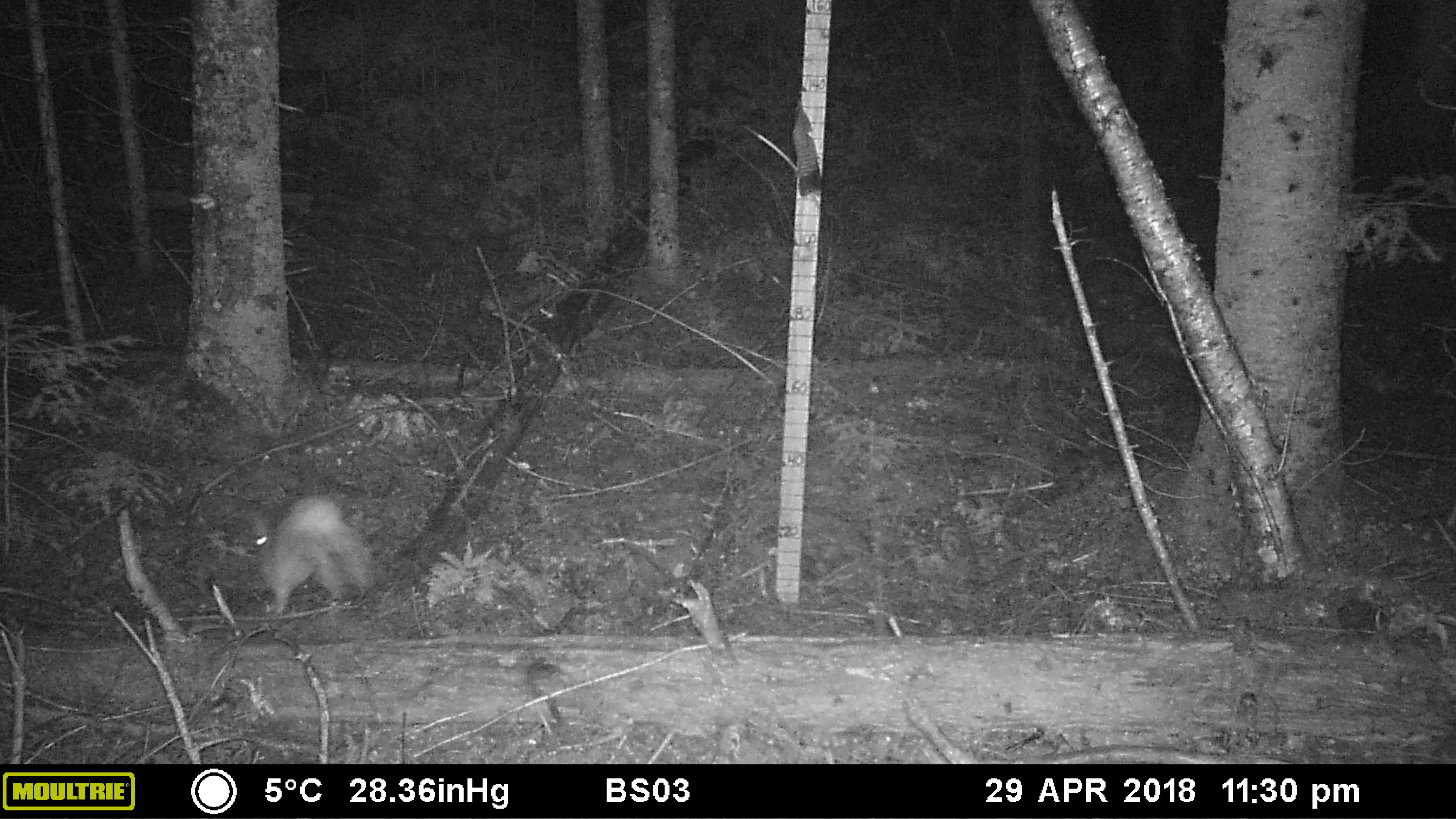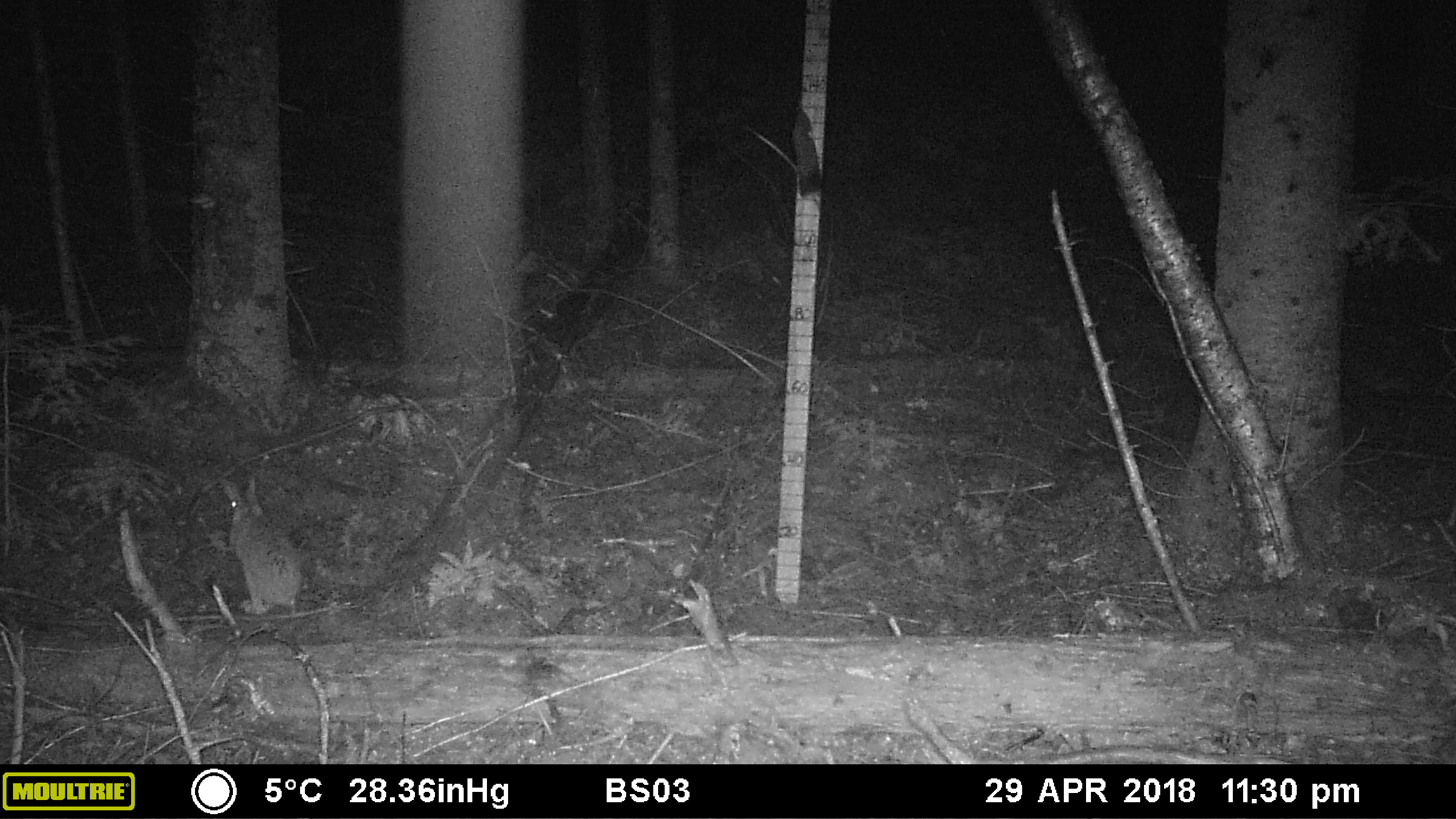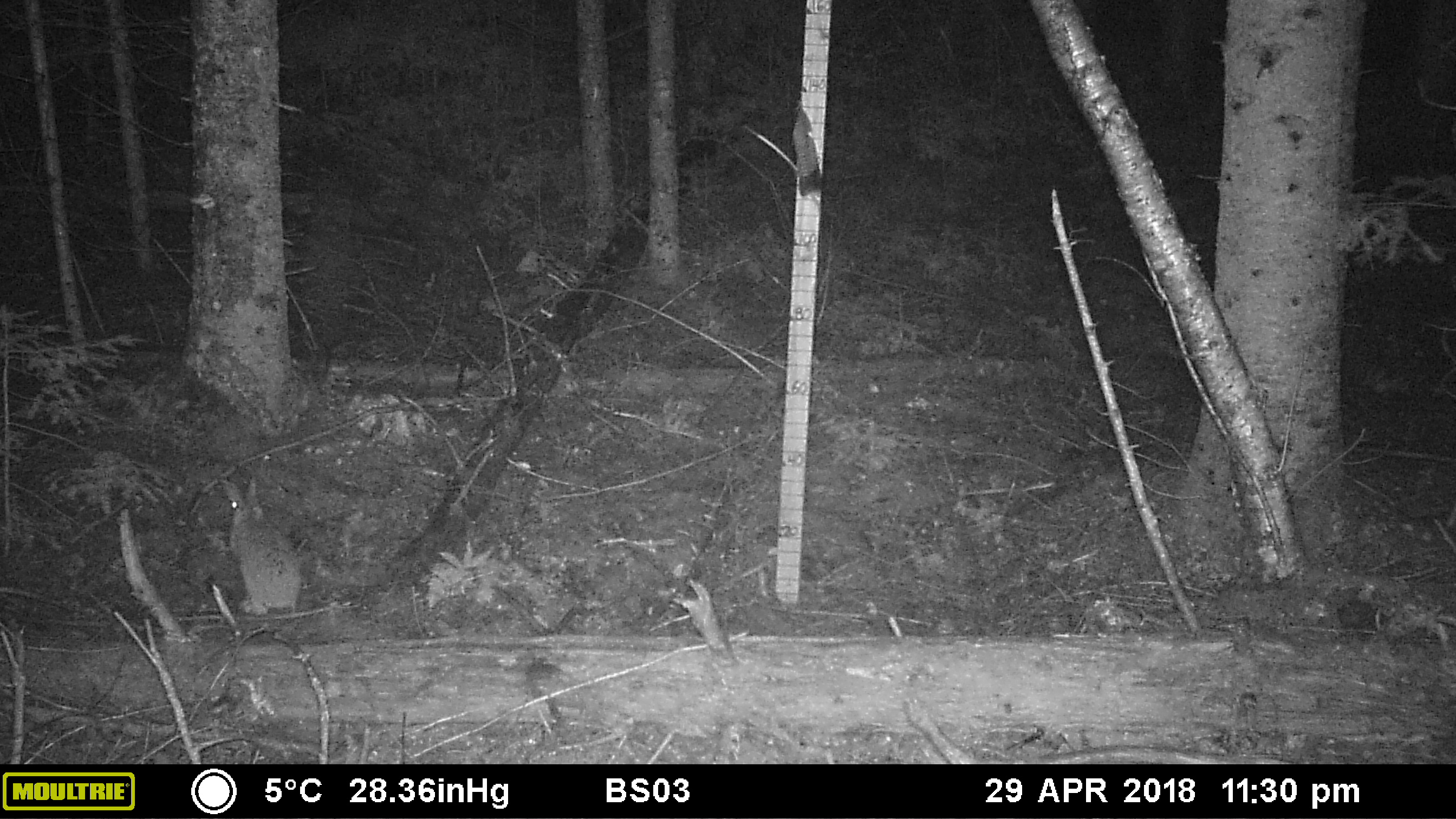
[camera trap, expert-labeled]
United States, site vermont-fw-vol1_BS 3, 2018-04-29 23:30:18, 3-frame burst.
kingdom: Animalia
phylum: Chordata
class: Mammalia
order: Lagomorpha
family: Leporidae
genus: Lepus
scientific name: Lepus americanus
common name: snowshoe hare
Snowshoe hare (Lepus americanus).